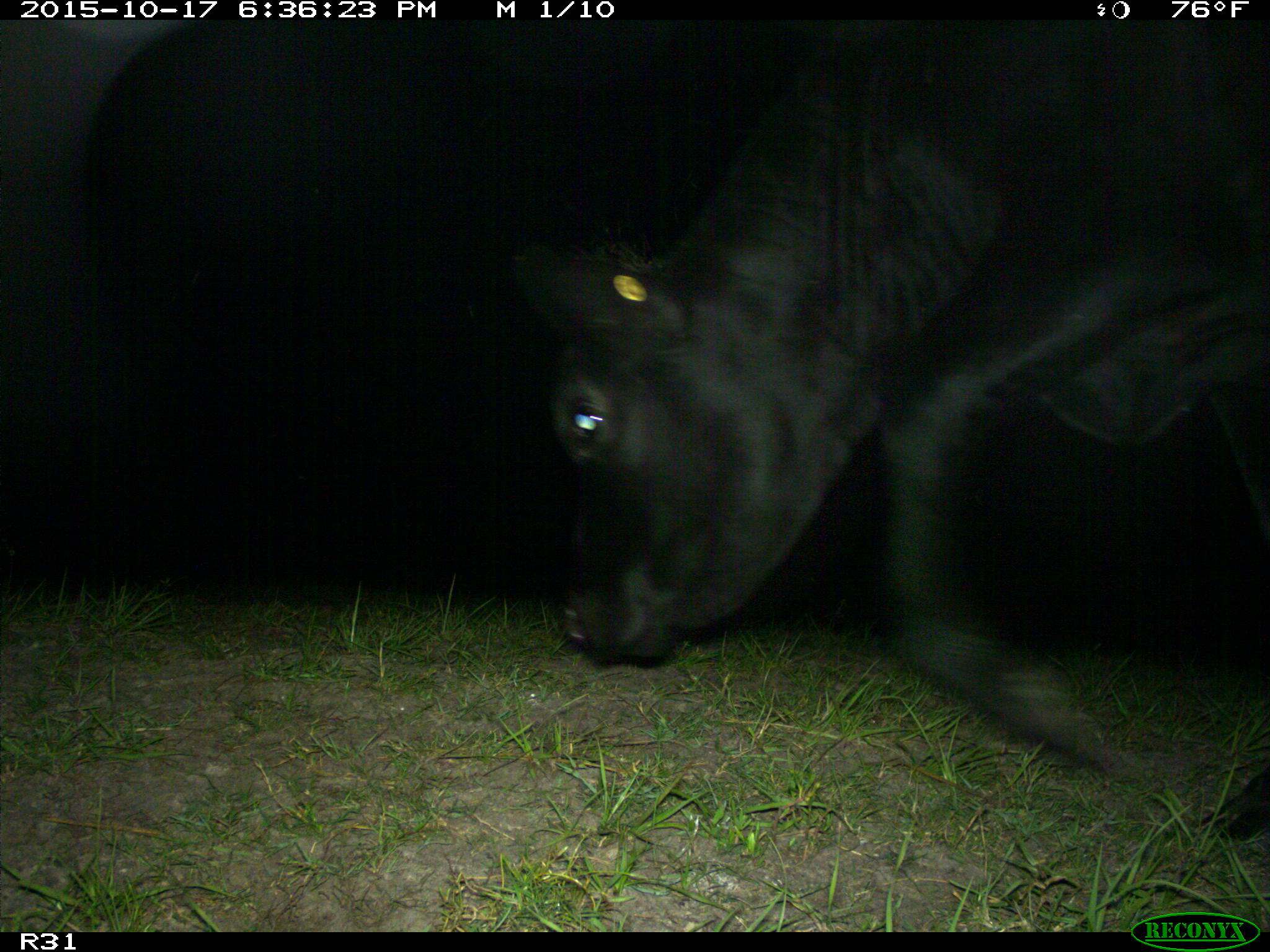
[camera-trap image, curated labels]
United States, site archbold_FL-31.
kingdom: Animalia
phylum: Chordata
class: Mammalia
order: Artiodactyla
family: Bovidae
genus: Bos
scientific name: Bos taurus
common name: domestic cow